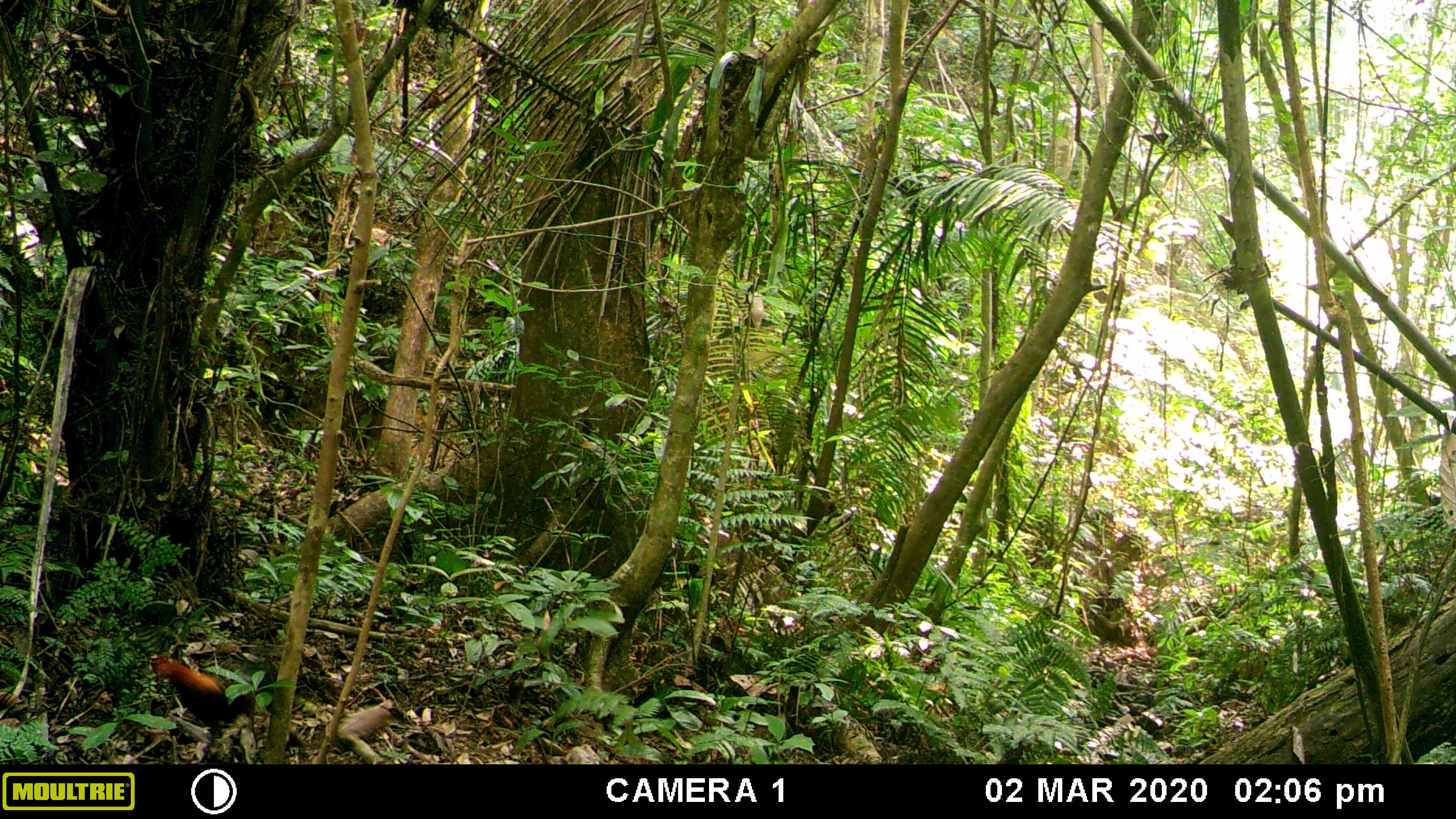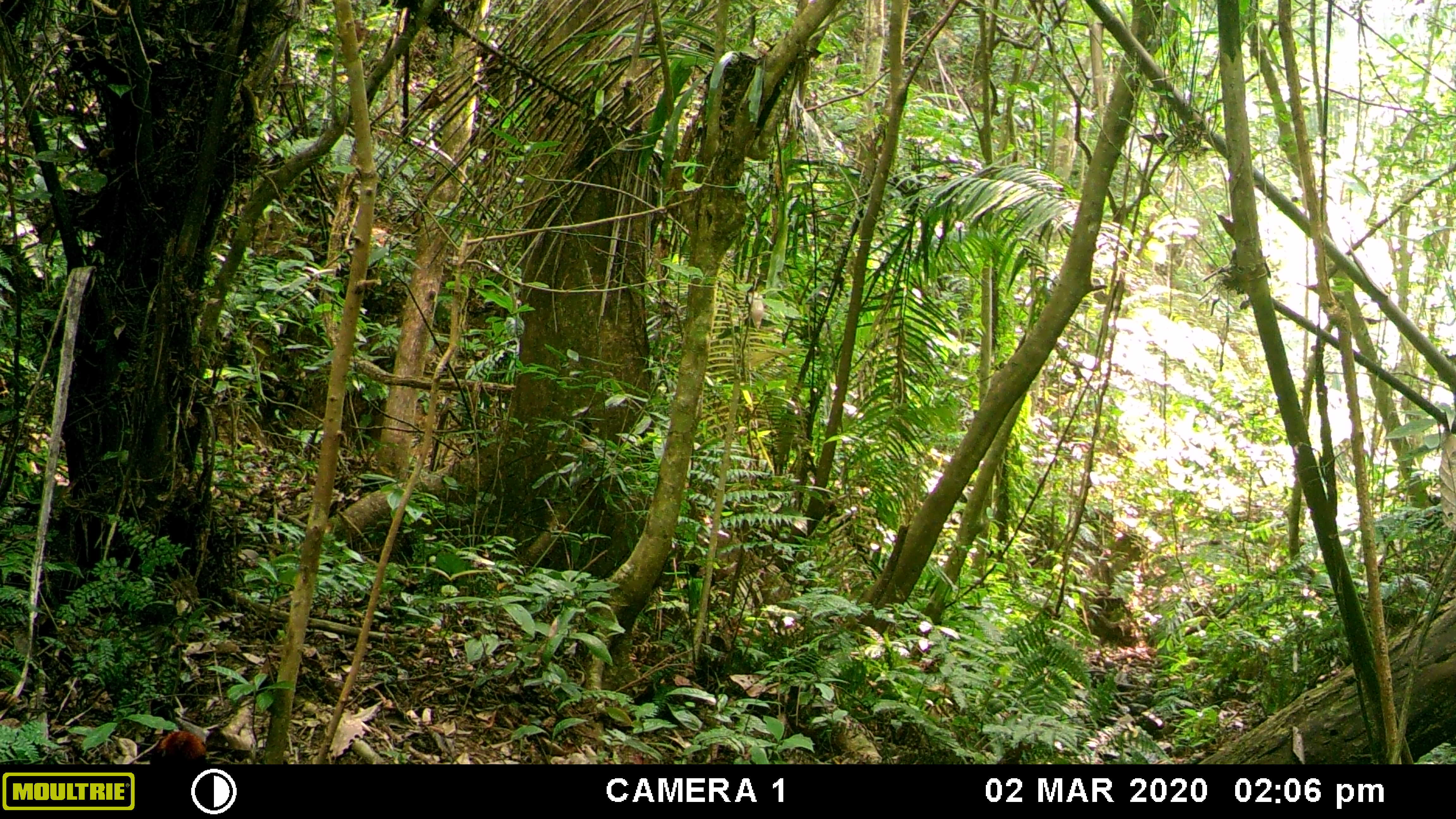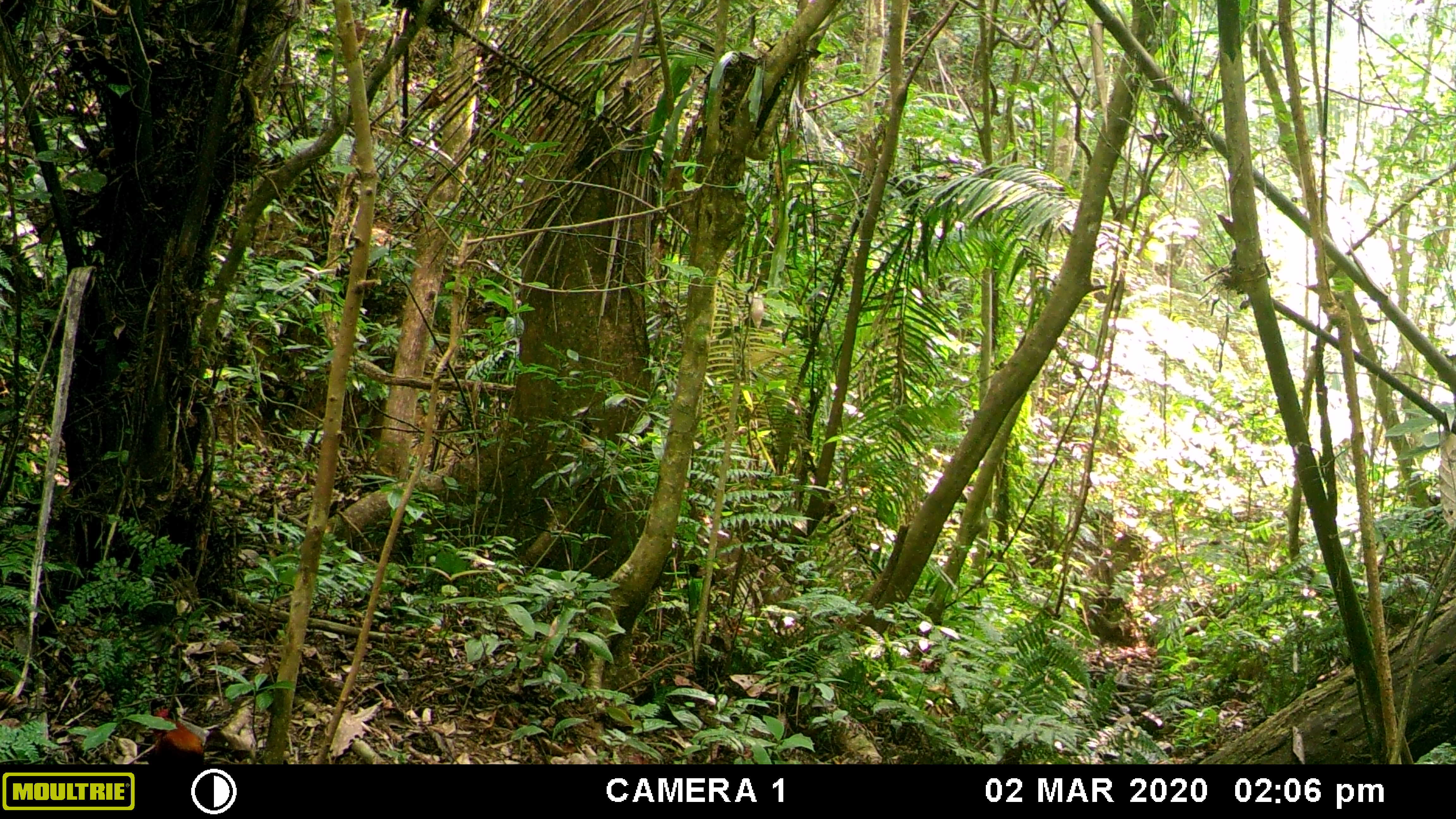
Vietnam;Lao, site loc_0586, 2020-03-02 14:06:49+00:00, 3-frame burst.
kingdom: Animalia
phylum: Chordata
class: Aves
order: Galliformes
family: Phasianidae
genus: Gallus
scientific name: Gallus gallus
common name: red junglefowl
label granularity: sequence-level